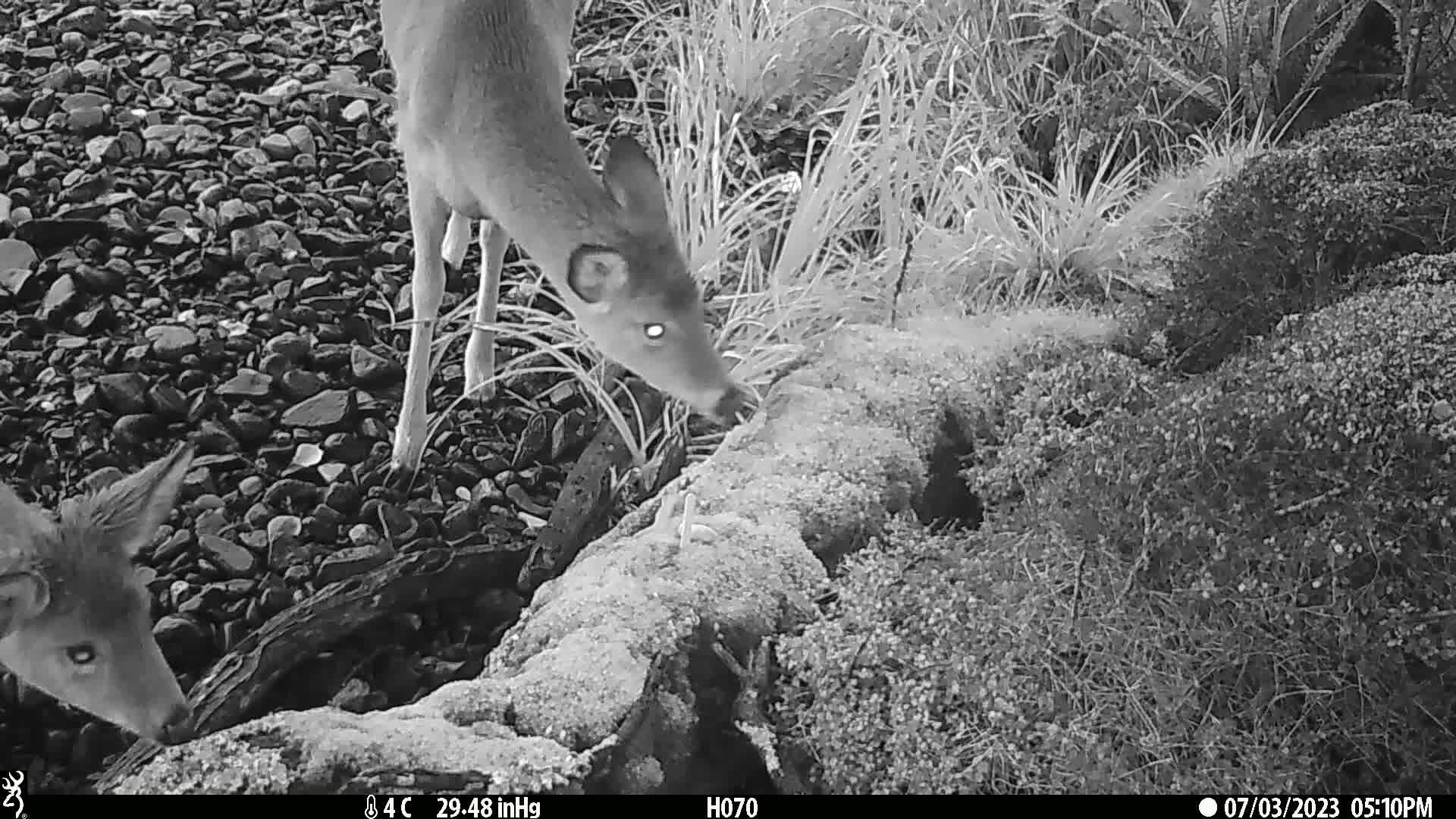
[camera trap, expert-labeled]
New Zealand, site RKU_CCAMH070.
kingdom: Animalia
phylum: Chordata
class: Mammalia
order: Artiodactyla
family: Cervidae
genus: Odocoileus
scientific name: Odocoileus virginianus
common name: white-tailed deer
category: white tailed deer